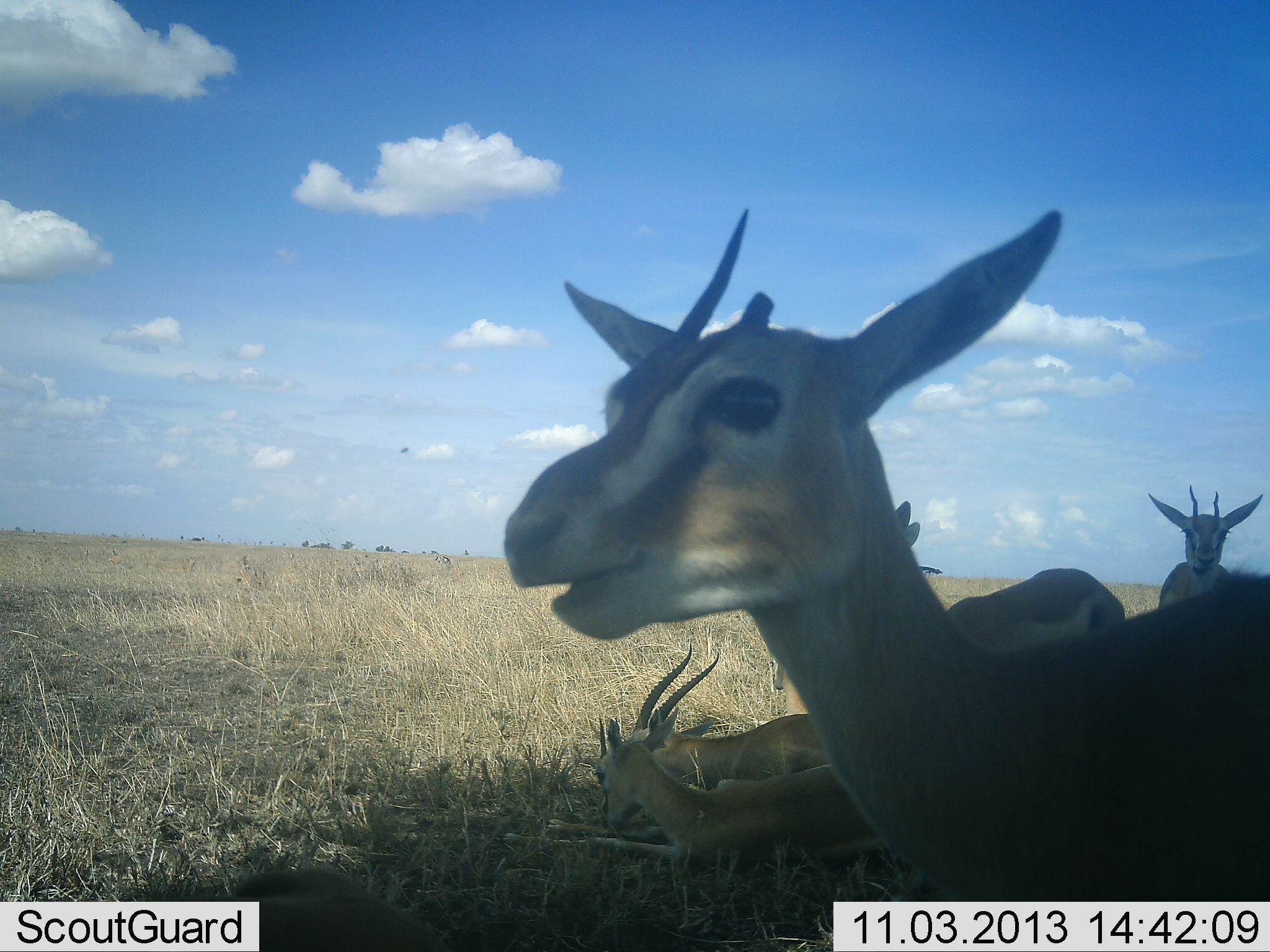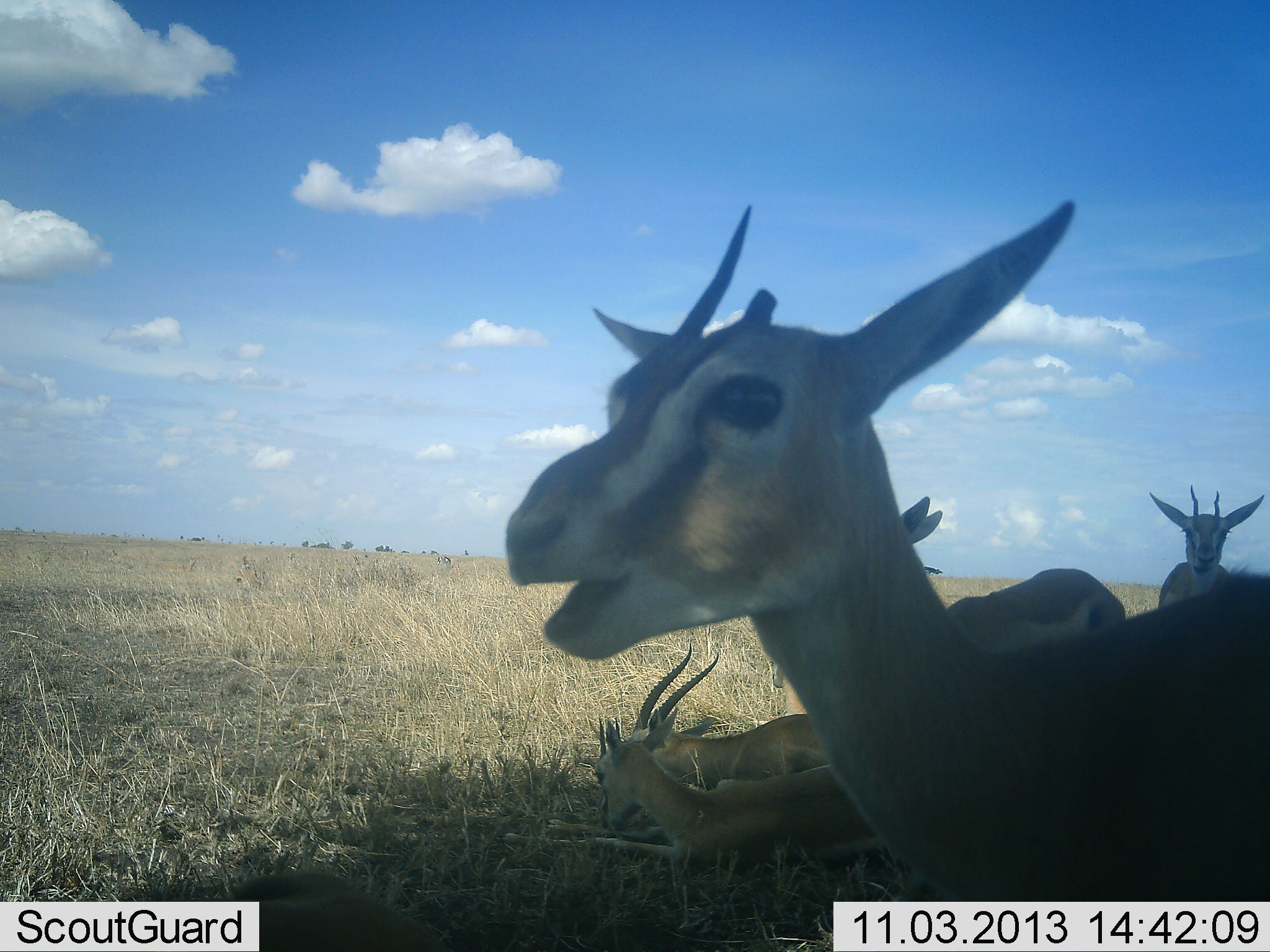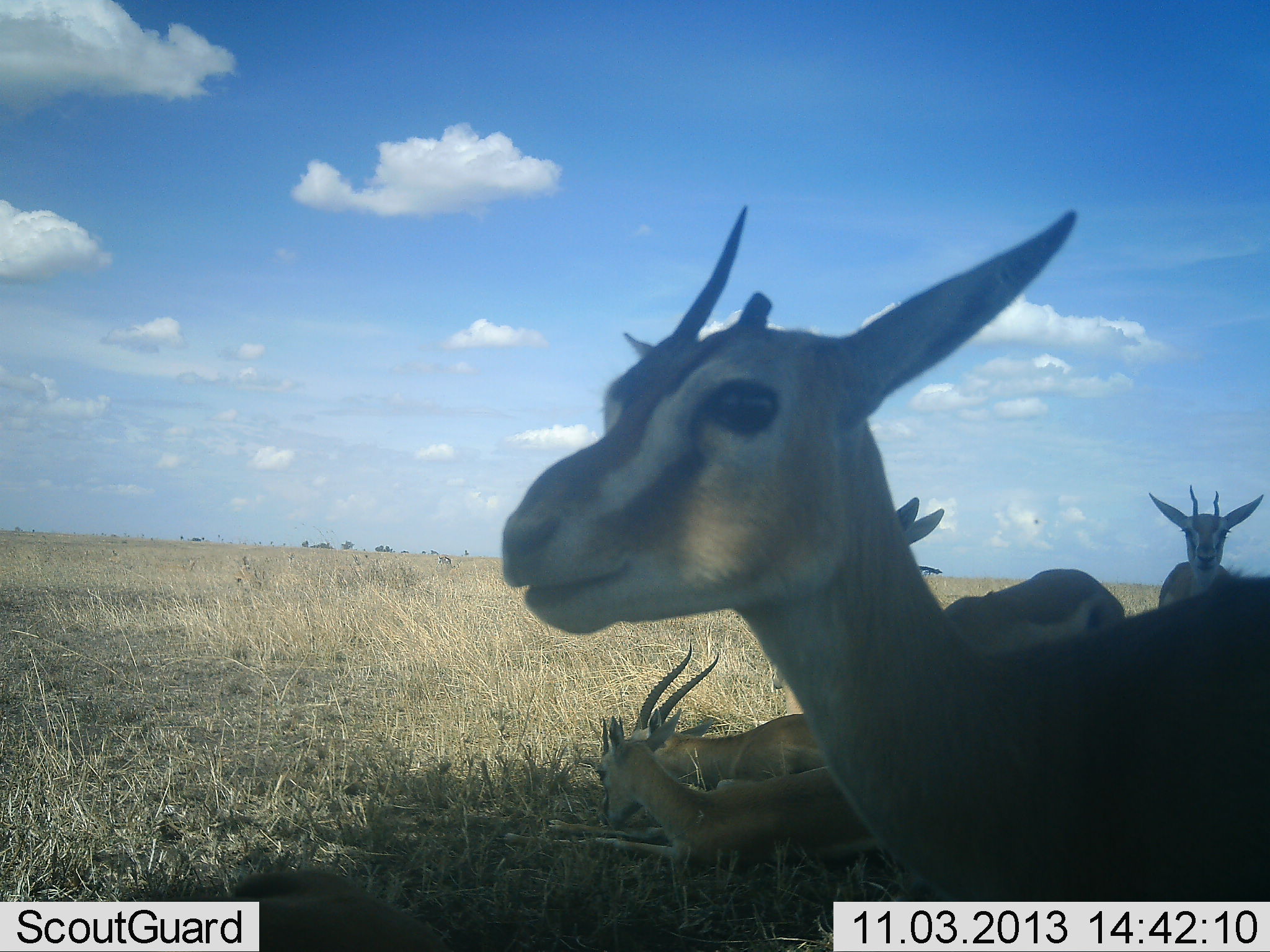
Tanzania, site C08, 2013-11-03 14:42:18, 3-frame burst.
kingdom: Animalia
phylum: Chordata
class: Mammalia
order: Artiodactyla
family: Bovidae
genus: Eudorcas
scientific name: Eudorcas thomsonii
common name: thomson's gazelle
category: gazellethomsons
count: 5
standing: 60%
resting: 90%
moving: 0%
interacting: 0%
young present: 0%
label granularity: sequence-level